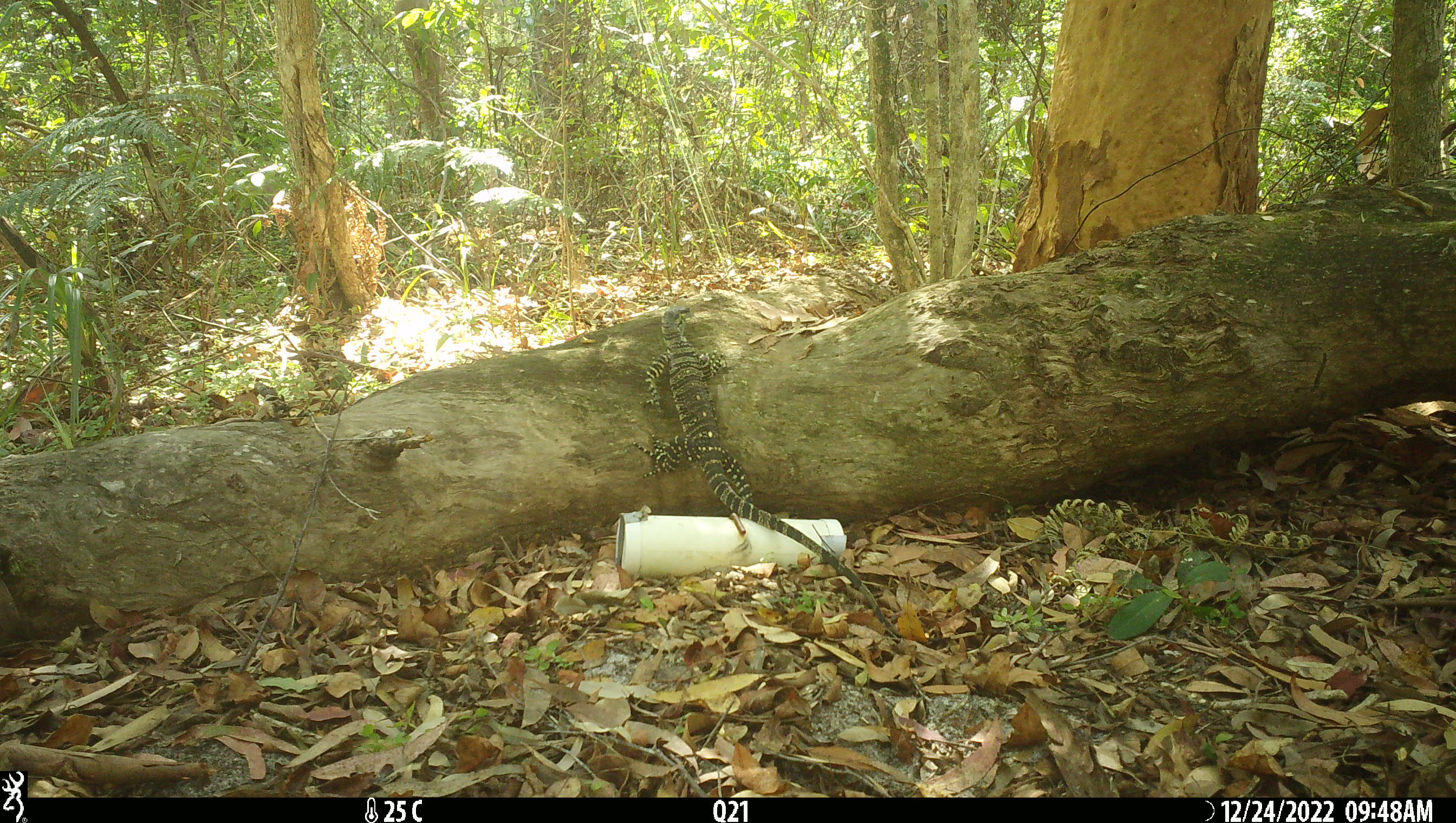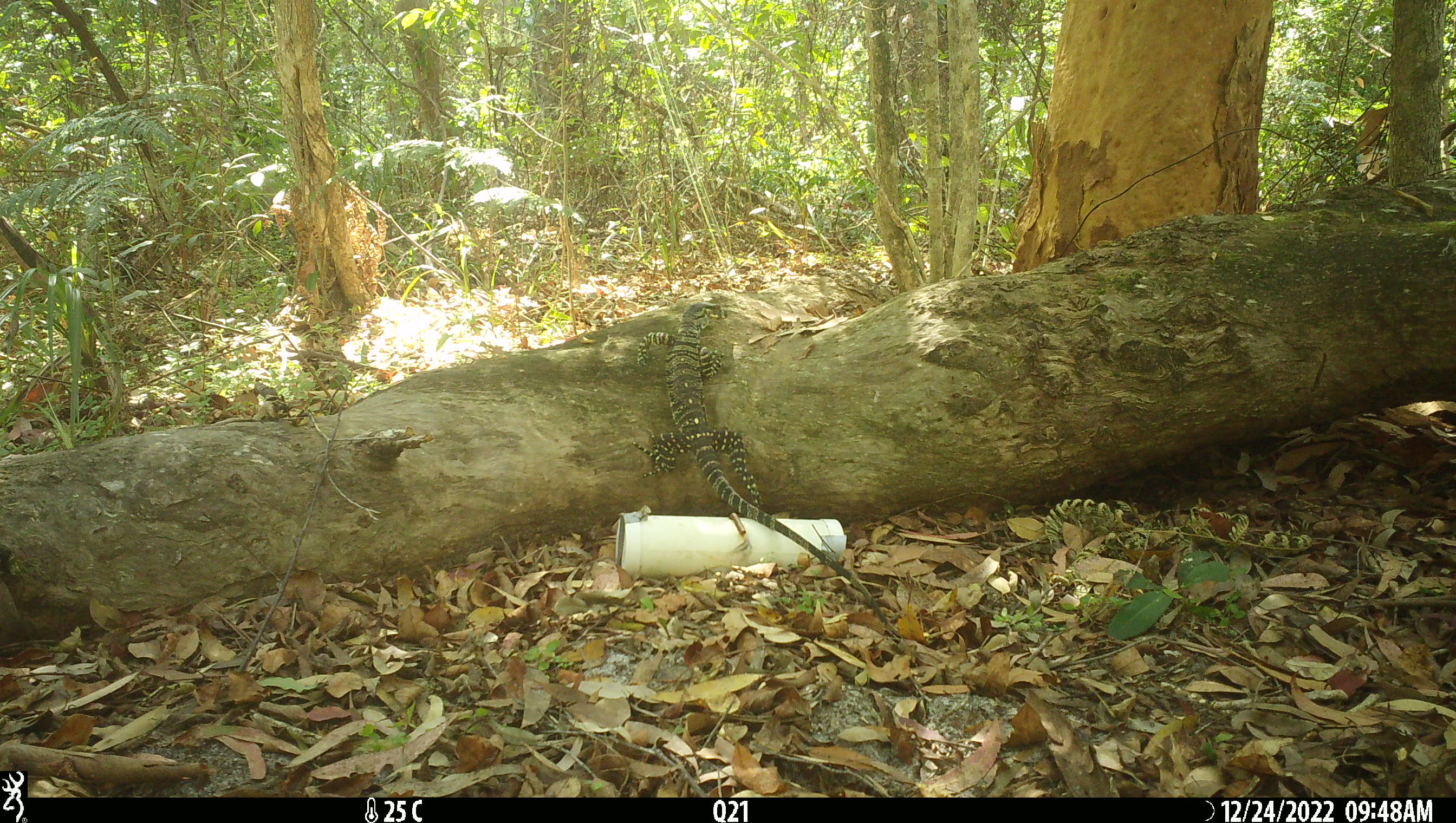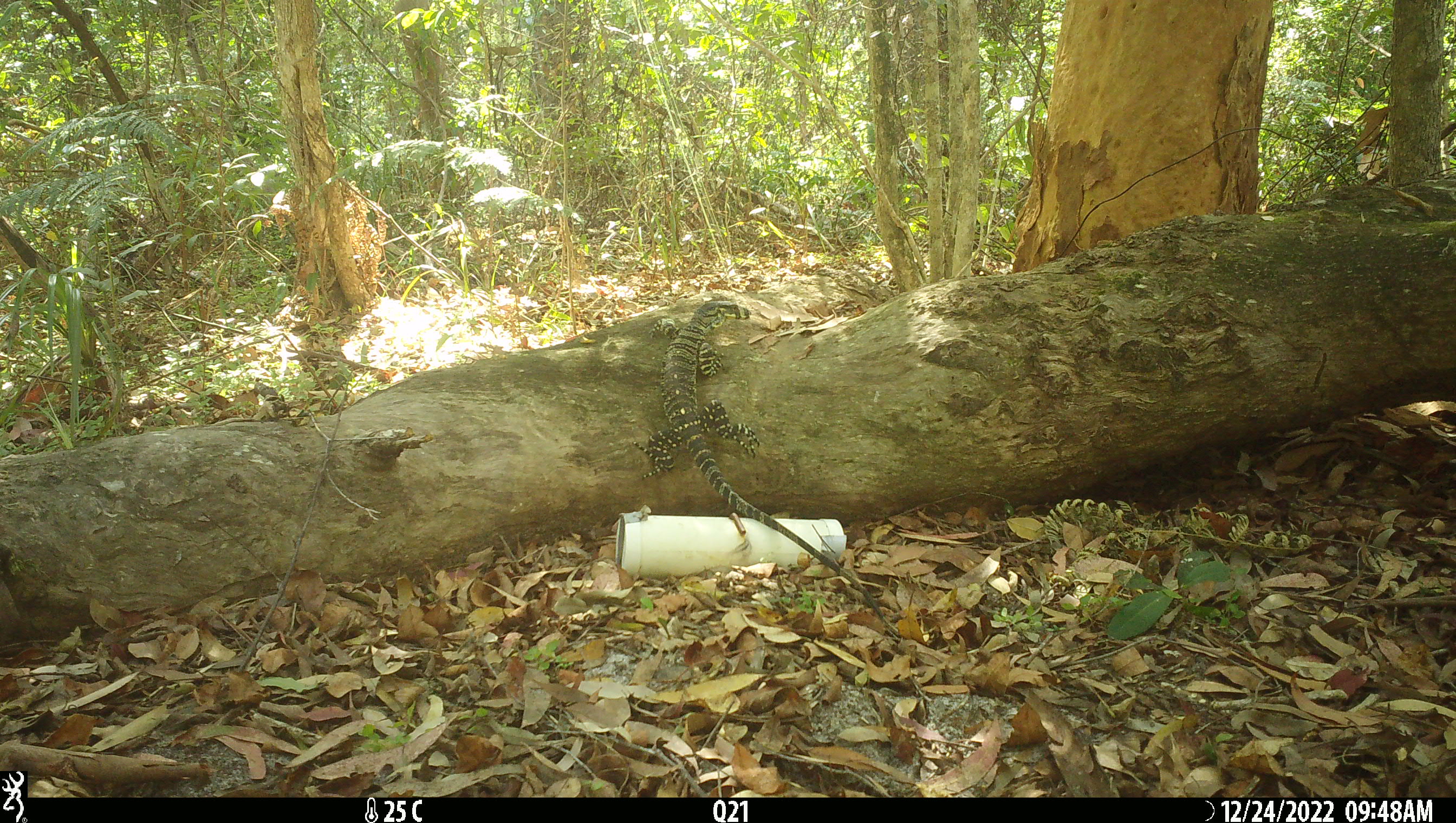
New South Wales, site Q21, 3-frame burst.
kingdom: Animalia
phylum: Chordata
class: Reptilia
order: Squamata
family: Varanidae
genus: Varanus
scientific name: Varanus varius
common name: lace monitor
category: goanna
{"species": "goanna (lace monitor) (Varanus varius)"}